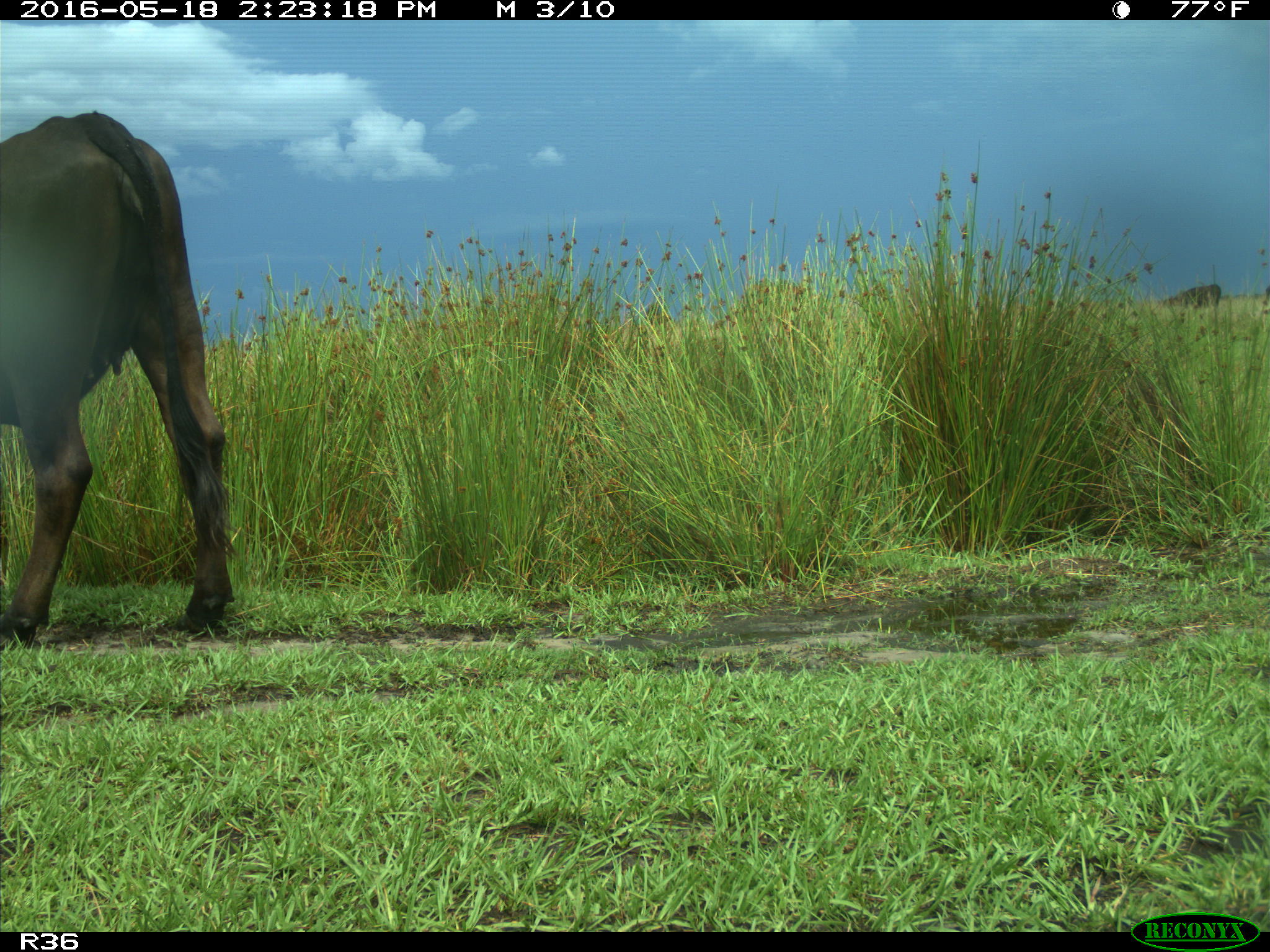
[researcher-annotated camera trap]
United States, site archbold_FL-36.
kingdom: Animalia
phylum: Chordata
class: Mammalia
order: Artiodactyla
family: Bovidae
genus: Bos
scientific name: Bos taurus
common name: domestic cow